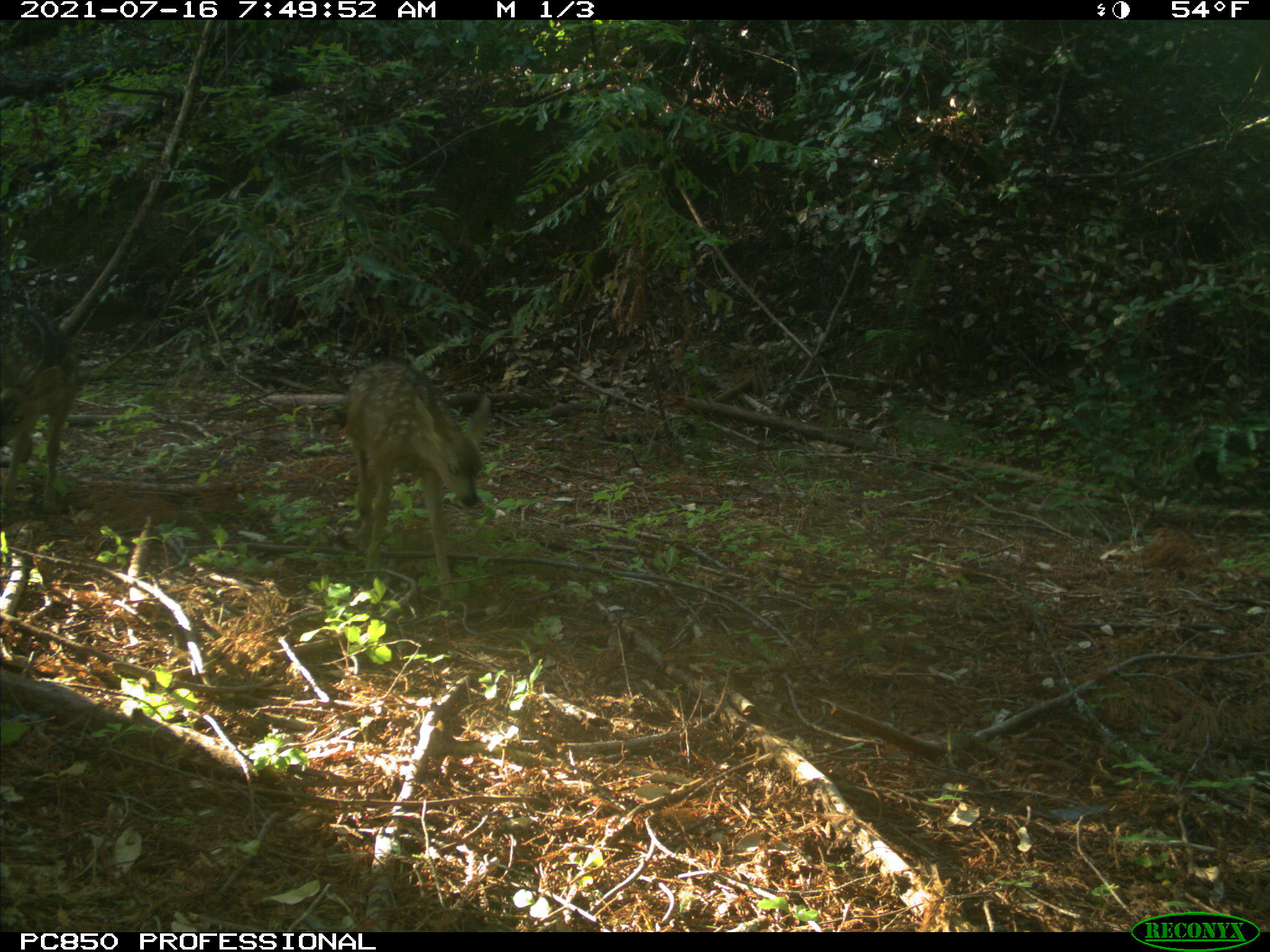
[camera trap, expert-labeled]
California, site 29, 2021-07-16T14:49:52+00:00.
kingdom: Animalia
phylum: Chordata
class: Mammalia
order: Artiodactyla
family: Cervidae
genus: Odocoileus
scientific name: Odocoileus hemionus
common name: mule deer